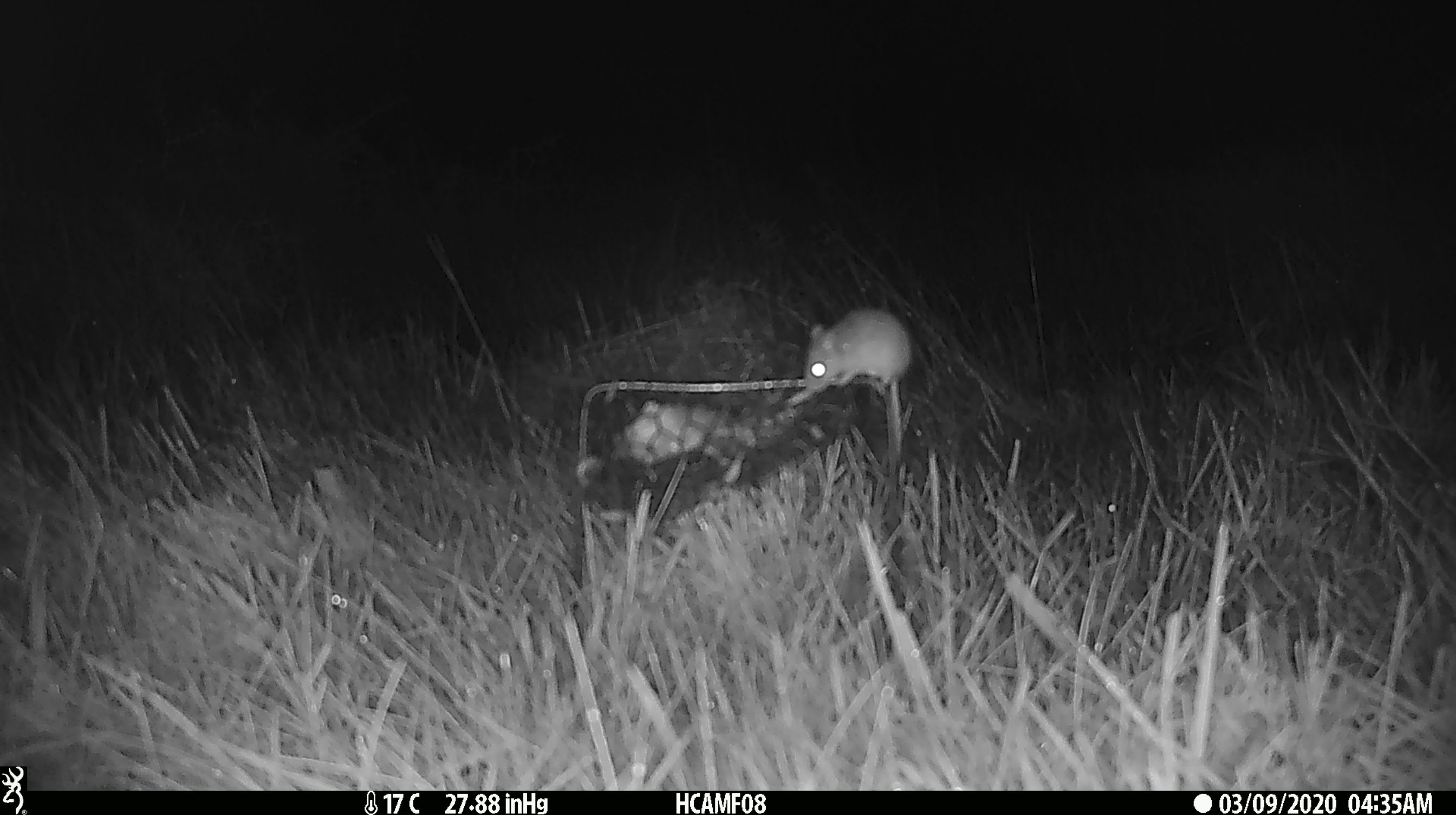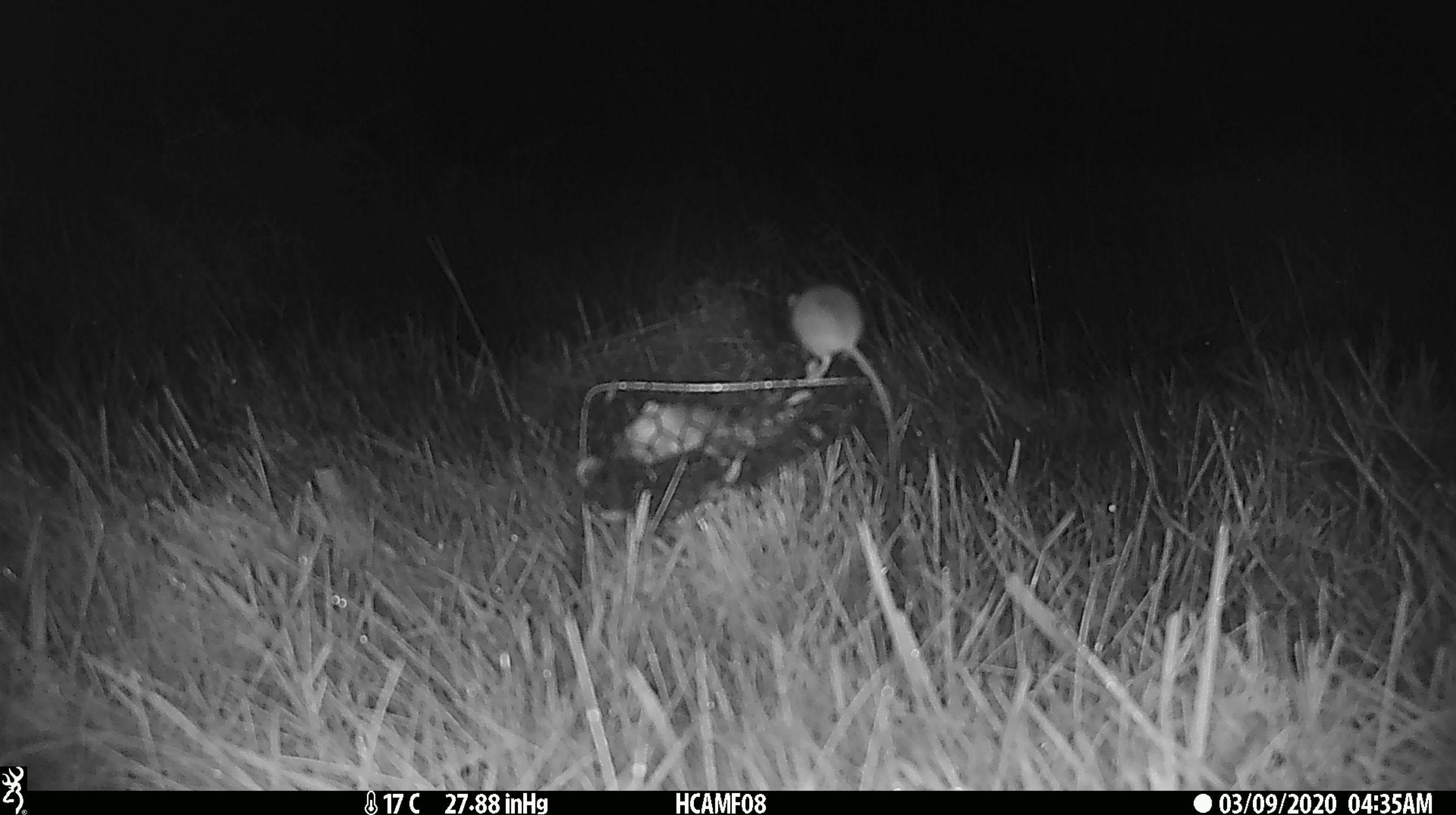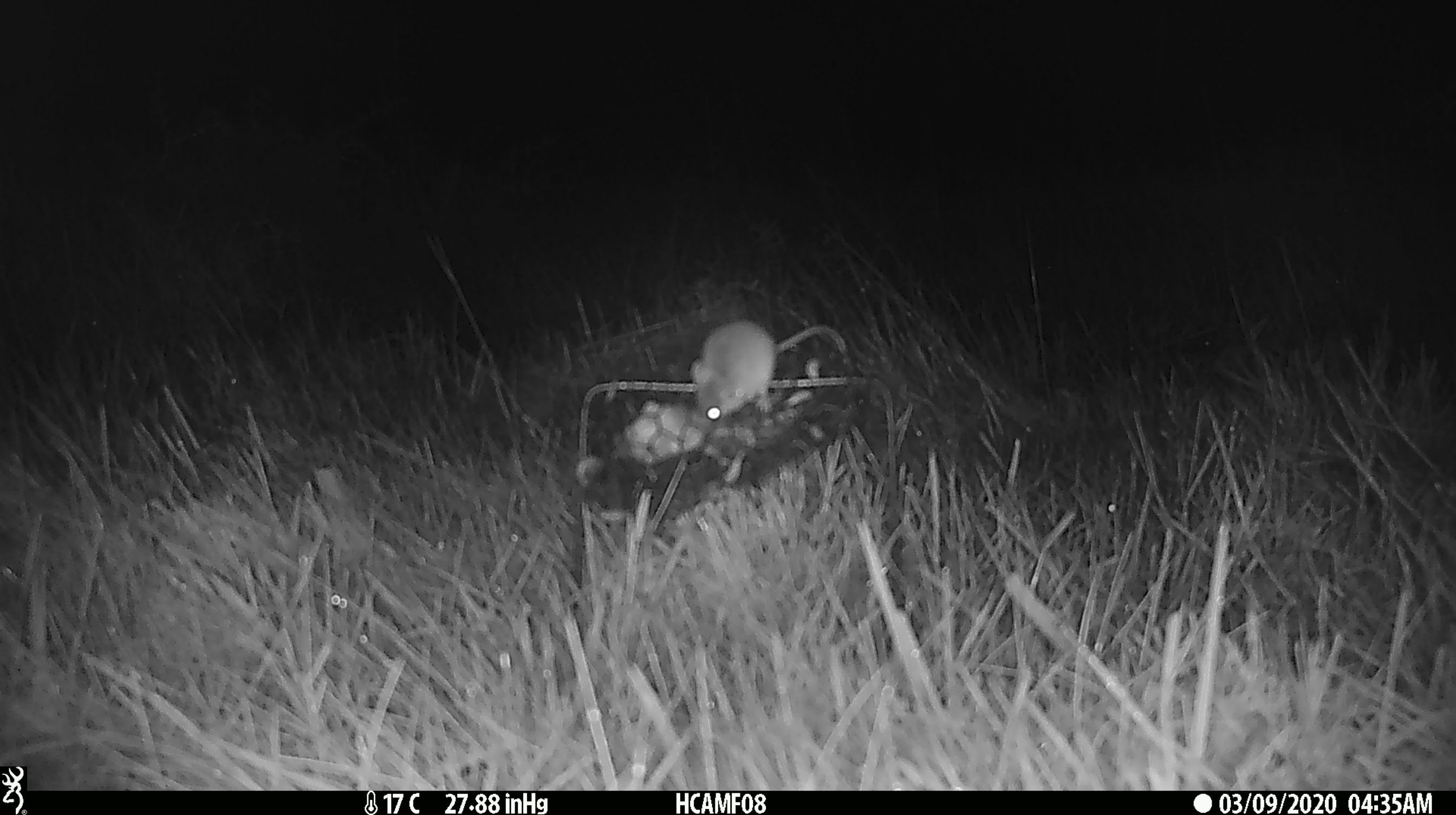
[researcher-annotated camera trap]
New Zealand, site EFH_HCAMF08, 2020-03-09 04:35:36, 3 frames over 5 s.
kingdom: Animalia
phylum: Chordata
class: Mammalia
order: Rodentia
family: Muridae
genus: Mus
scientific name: Mus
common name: mouse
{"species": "mouse (Mus)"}